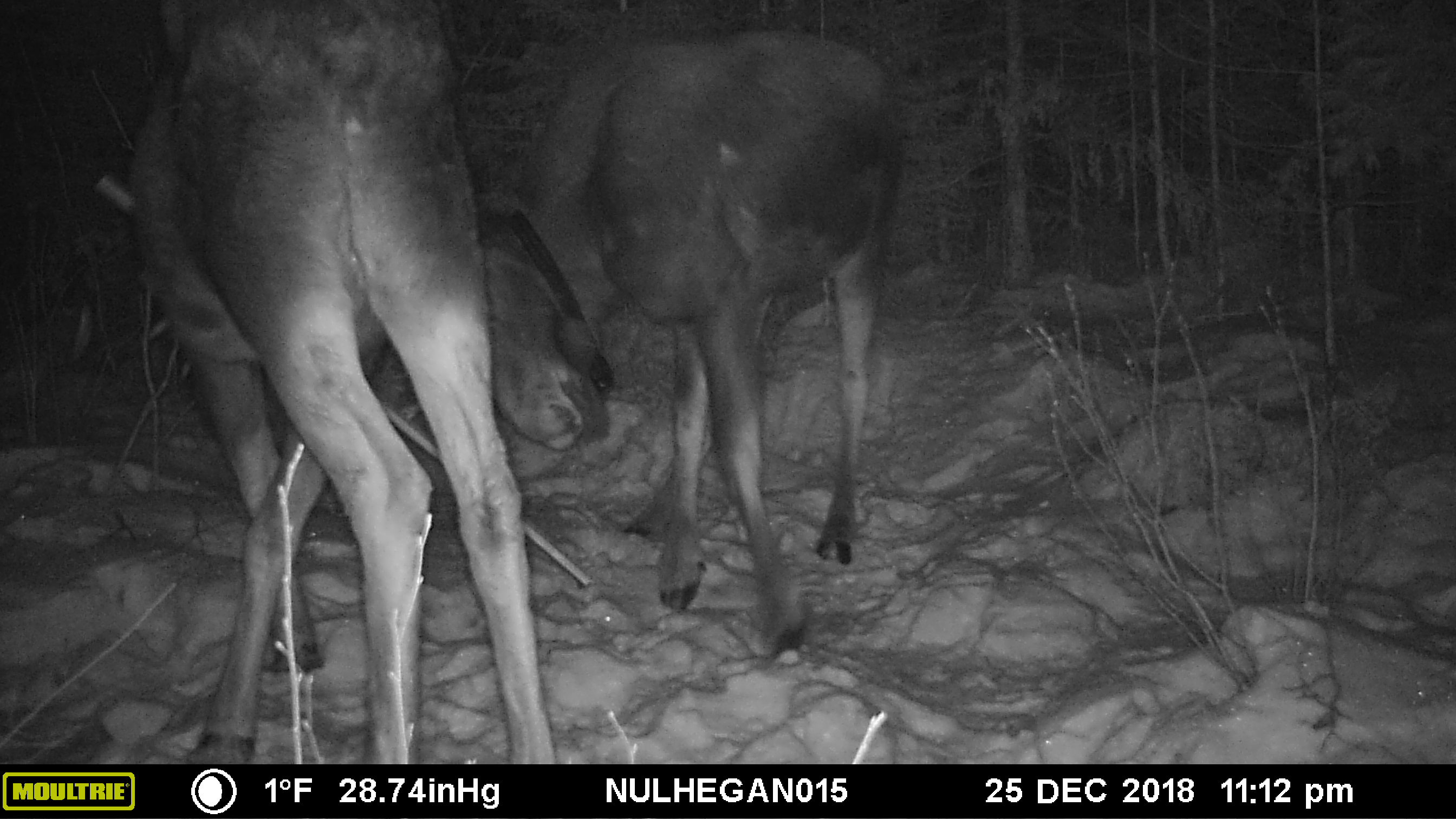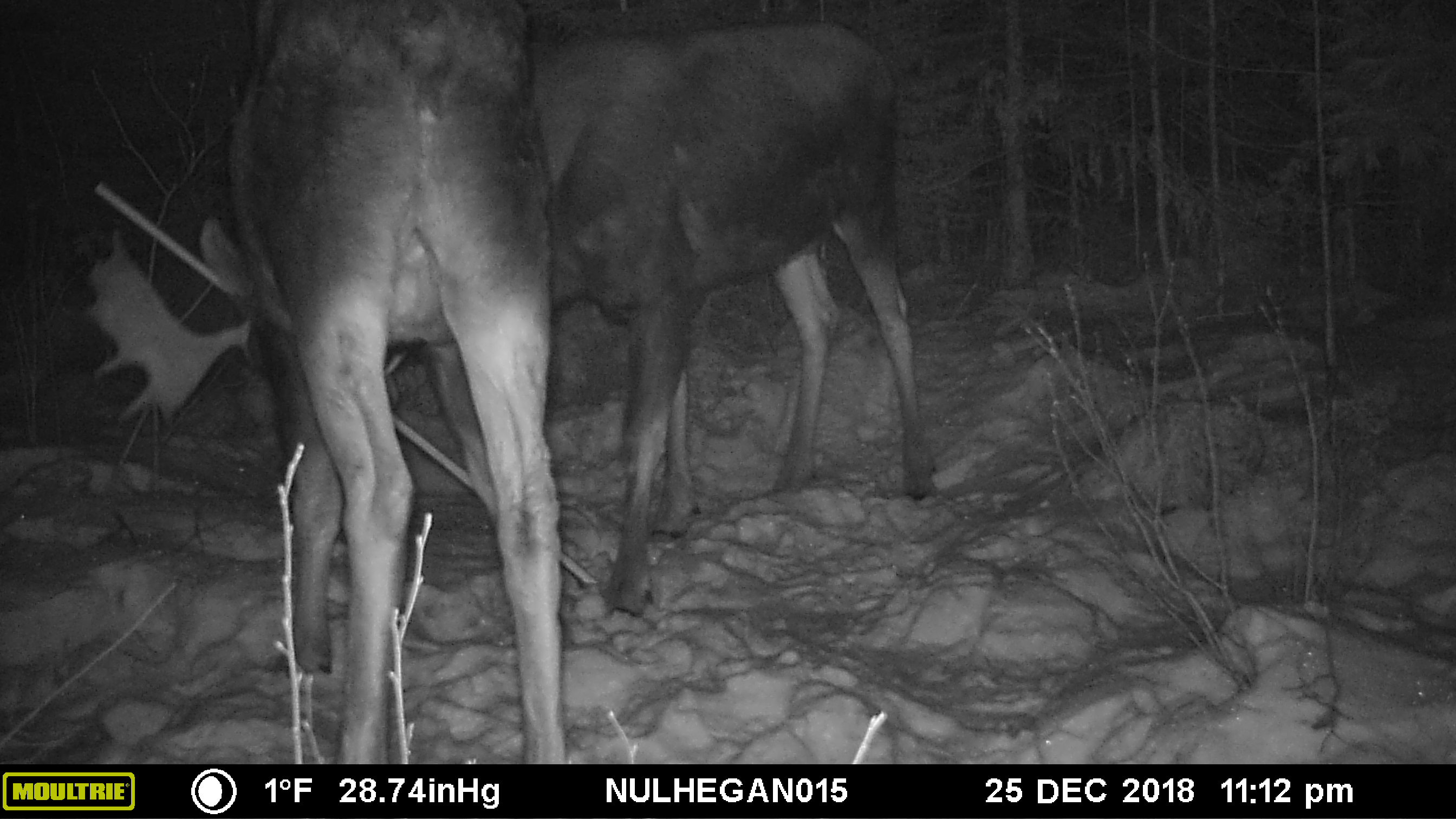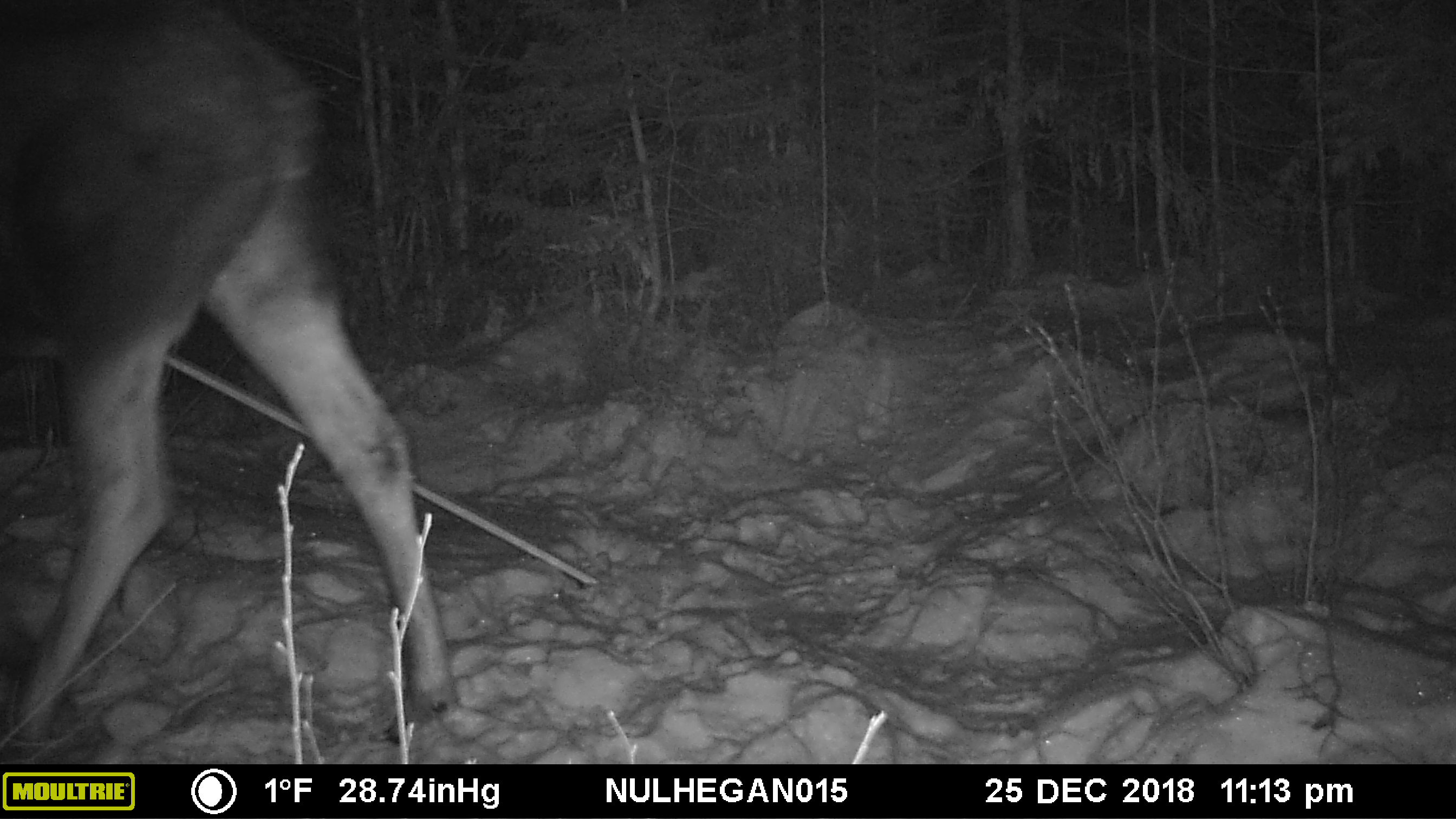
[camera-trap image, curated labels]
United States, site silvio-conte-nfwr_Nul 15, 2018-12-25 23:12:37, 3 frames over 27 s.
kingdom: Animalia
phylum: Chordata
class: Mammalia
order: Artiodactyla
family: Cervidae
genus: Alces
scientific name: Alces alces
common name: moose